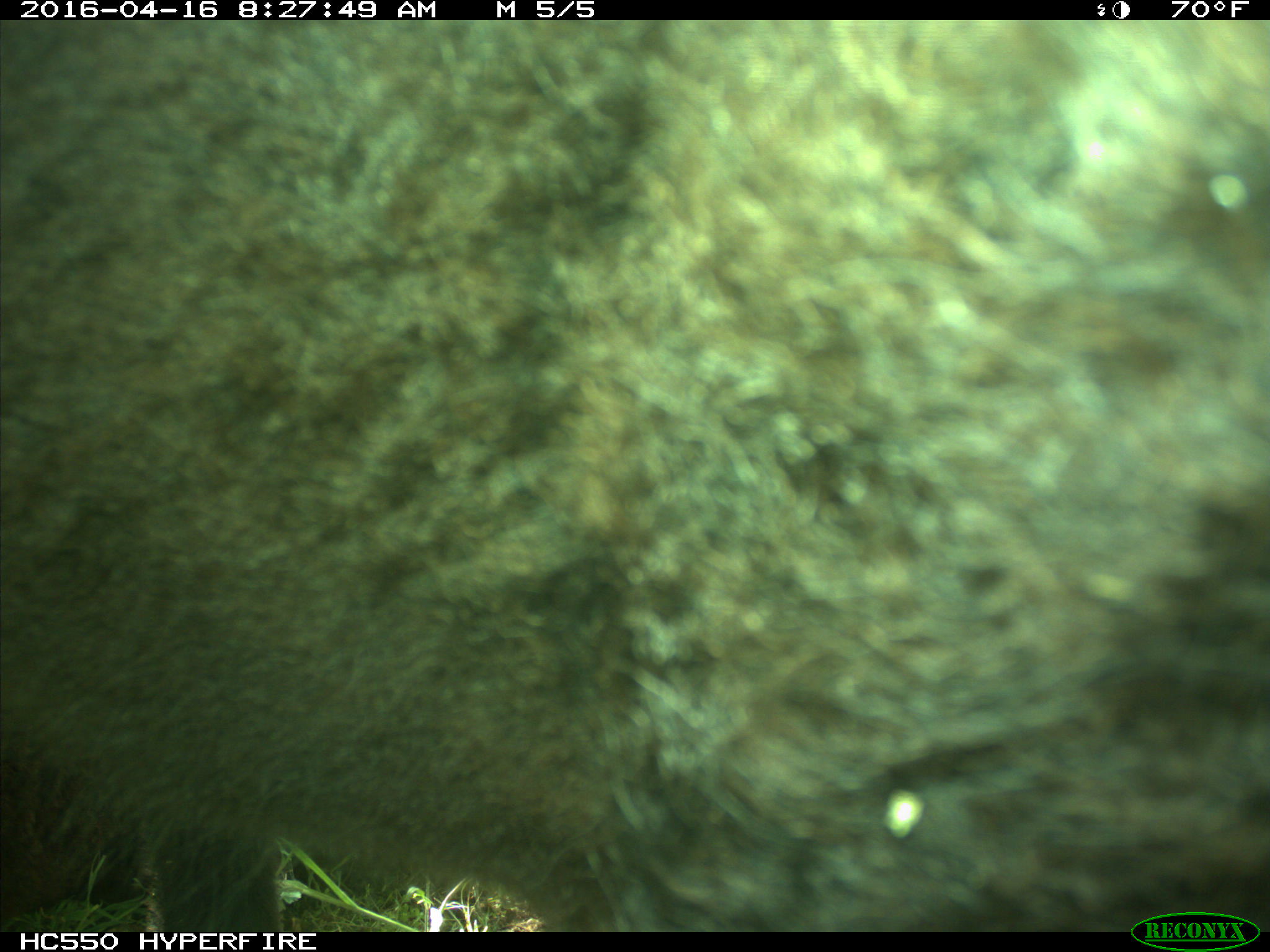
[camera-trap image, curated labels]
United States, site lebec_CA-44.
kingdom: Animalia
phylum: Chordata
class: Mammalia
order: Artiodactyla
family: Bovidae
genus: Bos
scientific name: Bos taurus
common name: domestic cow